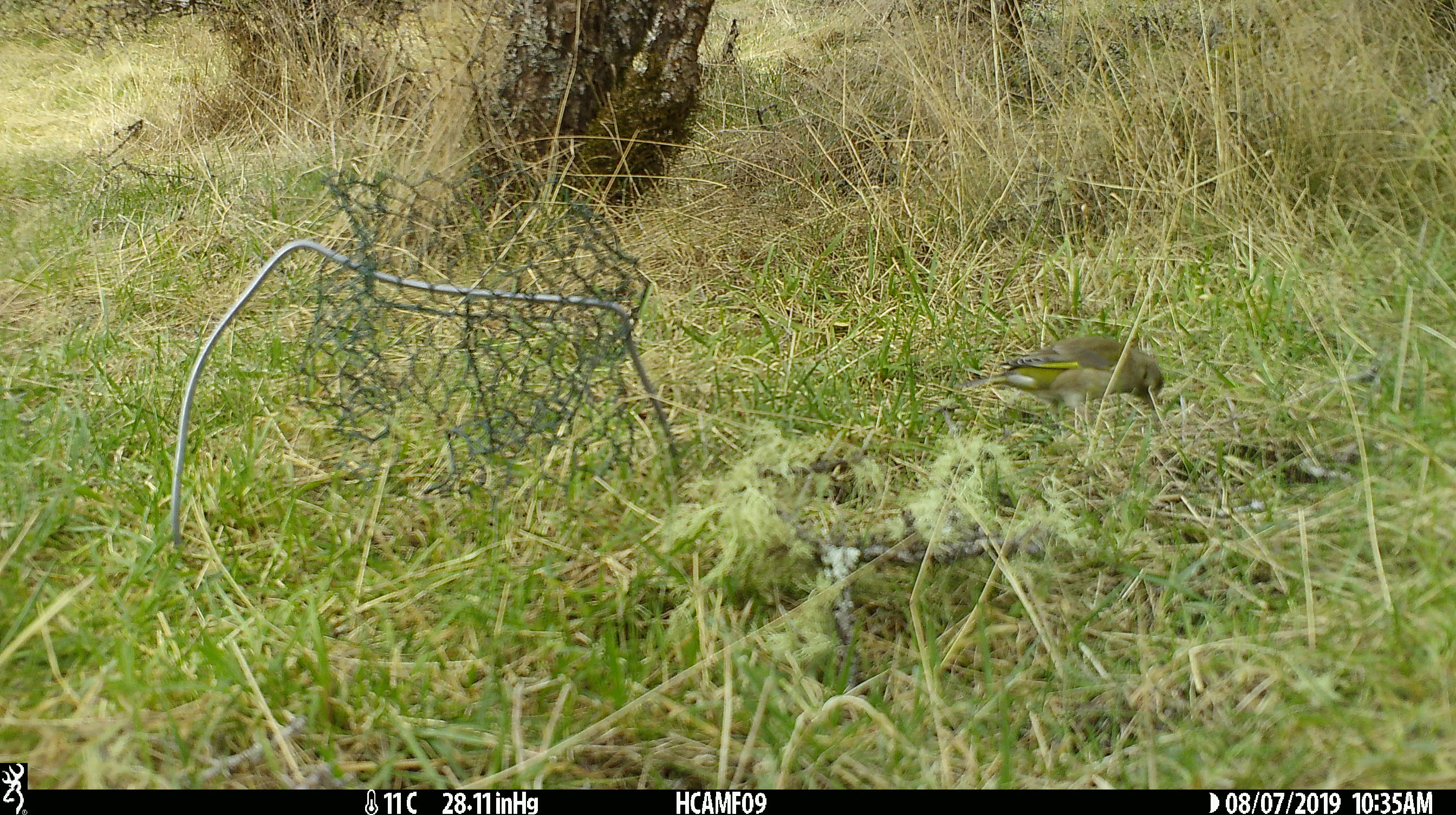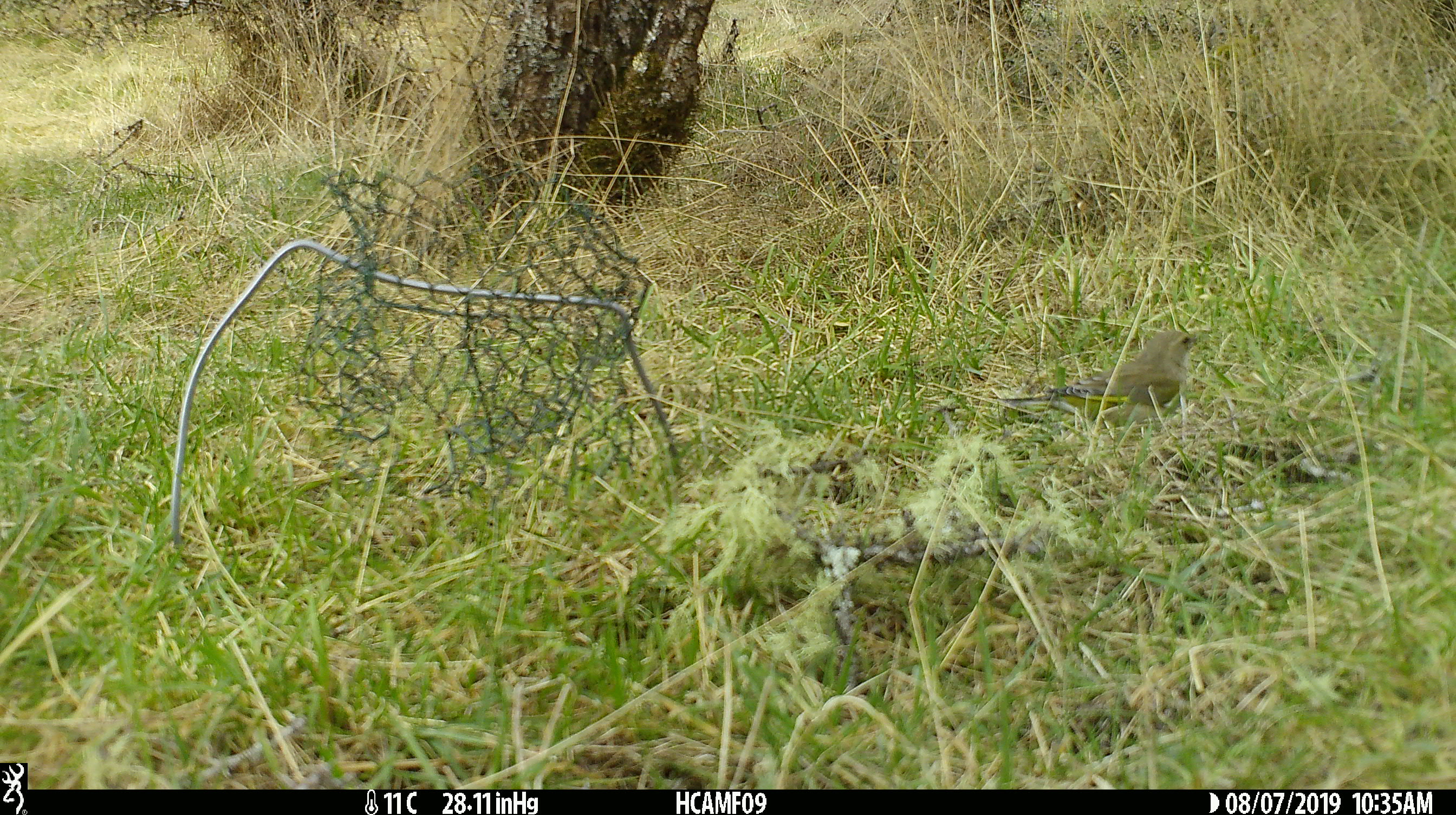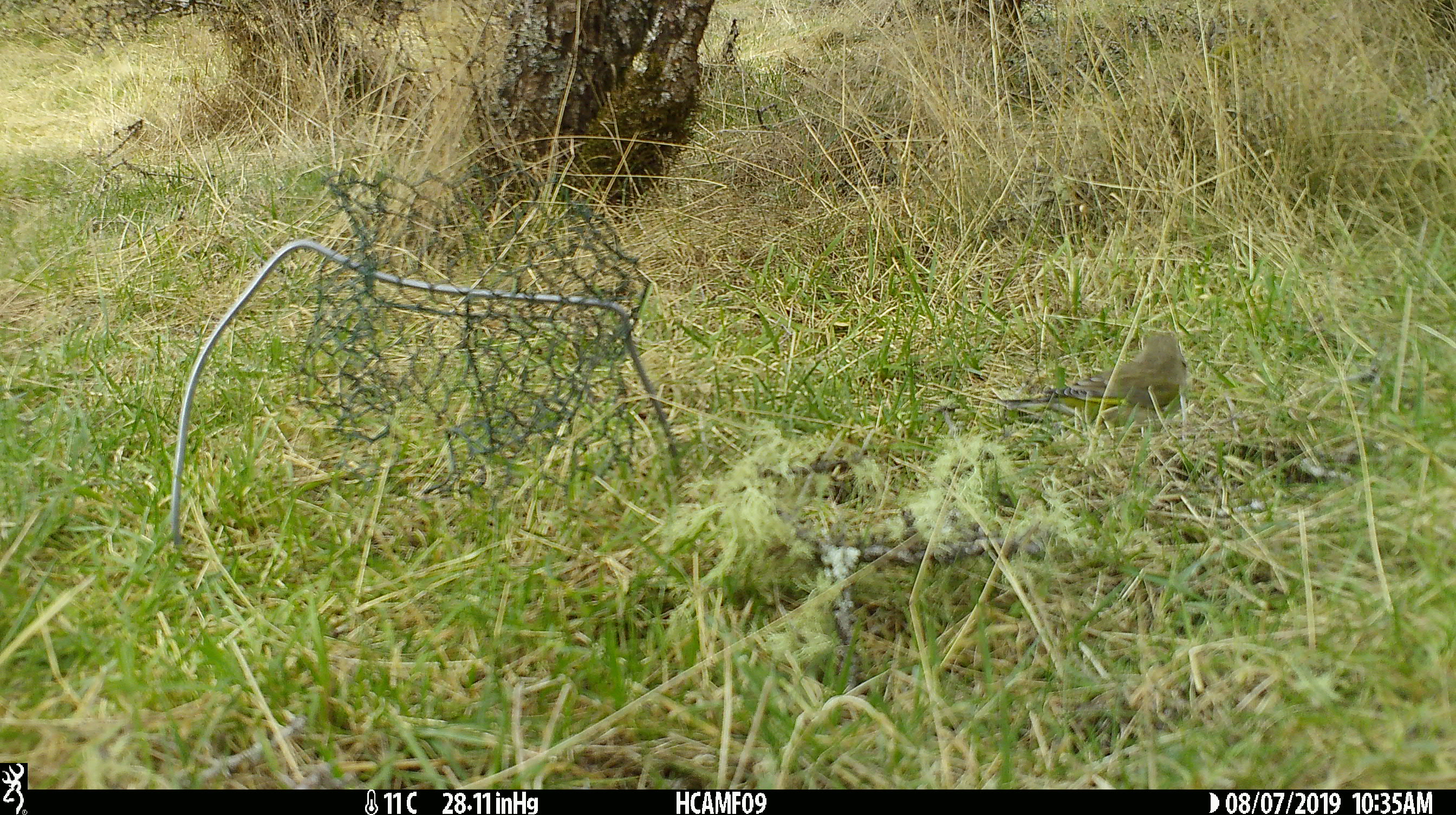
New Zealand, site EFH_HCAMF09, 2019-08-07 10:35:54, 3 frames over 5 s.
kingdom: Animalia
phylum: Chordata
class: Aves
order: Passeriformes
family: Fringillidae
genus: Chloris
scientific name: Chloris chloris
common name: greenfinch